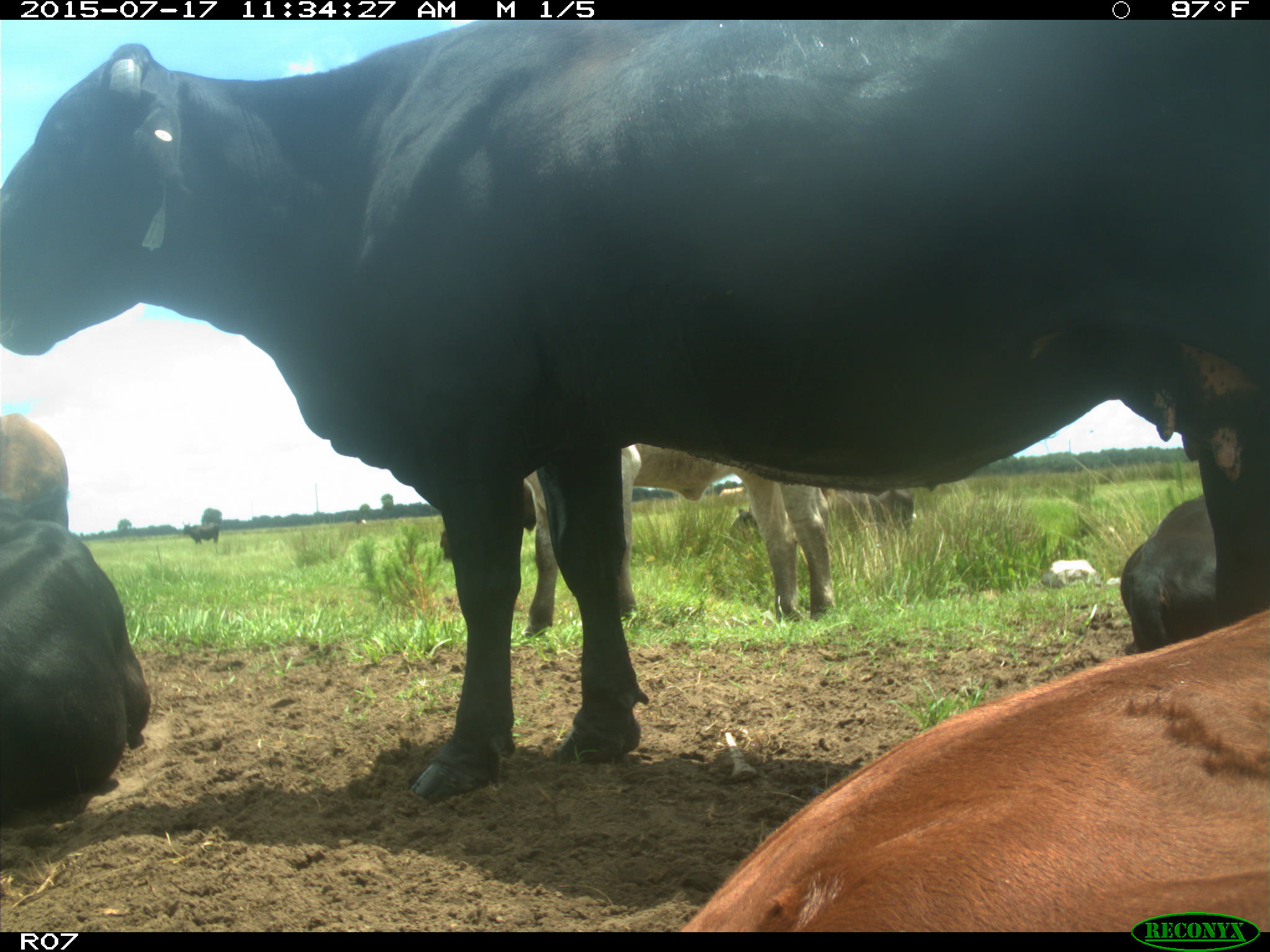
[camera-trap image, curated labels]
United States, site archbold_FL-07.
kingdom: Animalia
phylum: Chordata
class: Mammalia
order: Artiodactyla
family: Bovidae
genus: Bos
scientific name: Bos taurus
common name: domestic cow